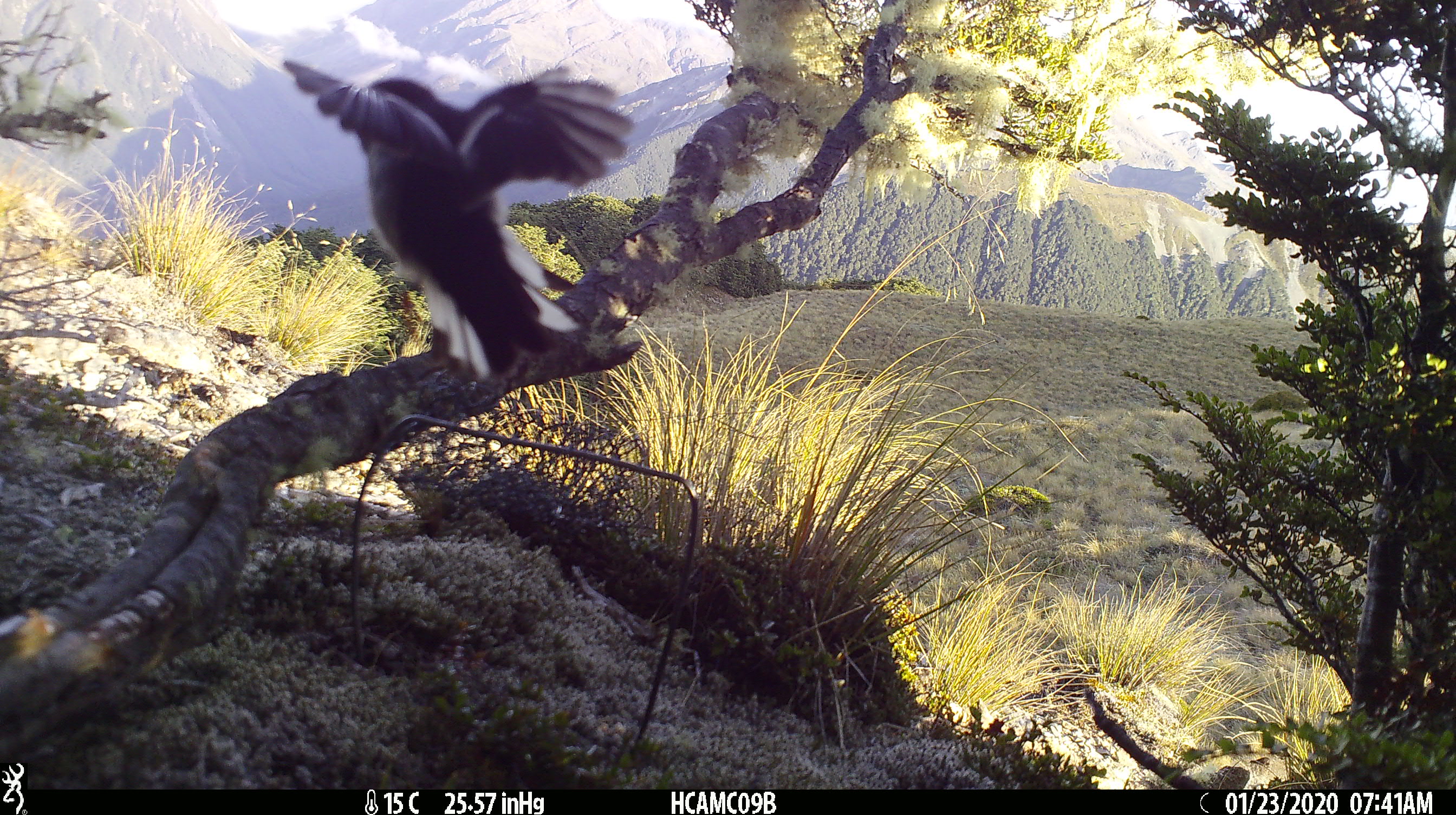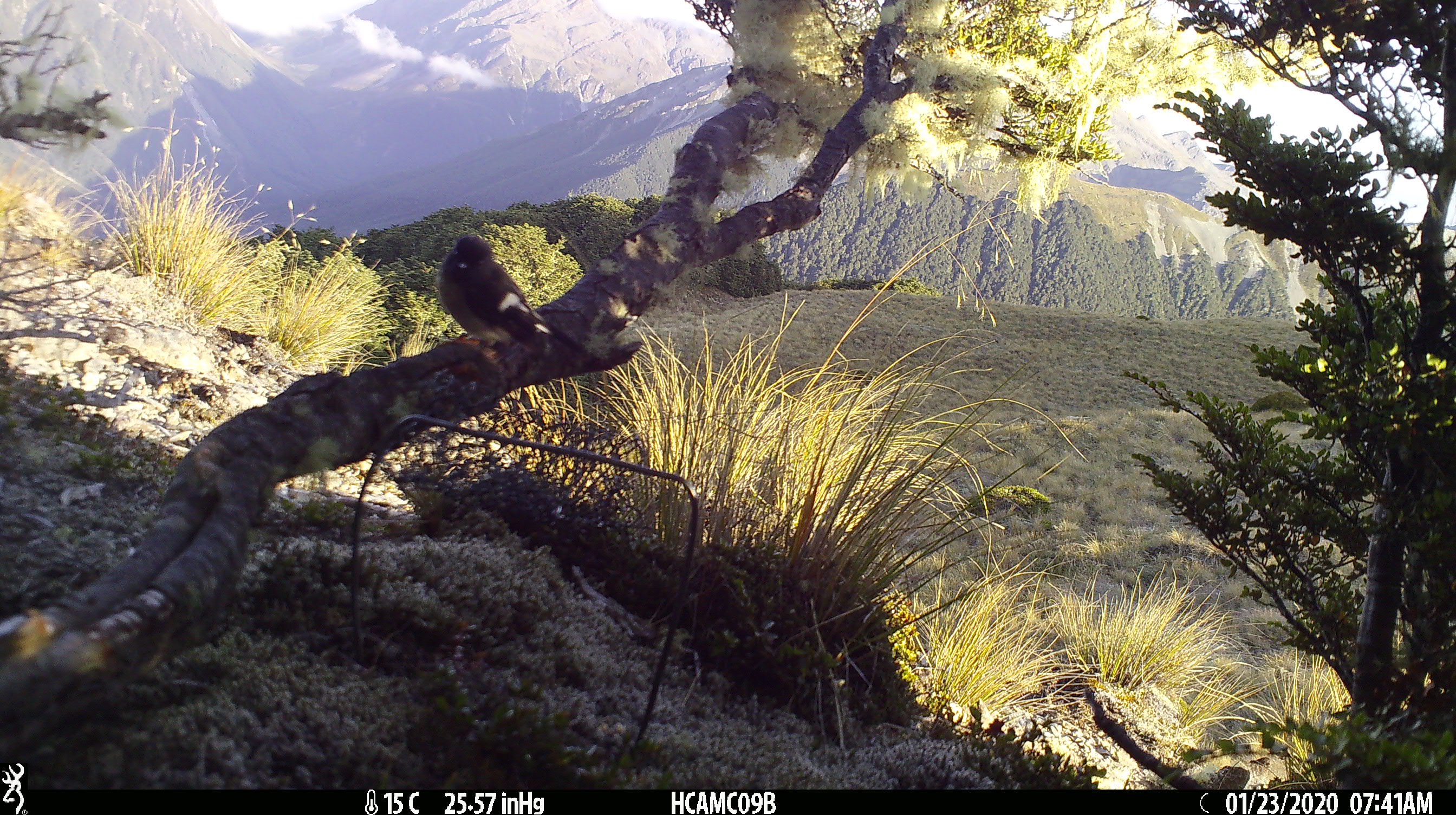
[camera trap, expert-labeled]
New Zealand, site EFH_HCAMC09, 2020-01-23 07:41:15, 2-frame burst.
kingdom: Animalia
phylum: Chordata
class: Aves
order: Passeriformes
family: Petroicidae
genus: Petroica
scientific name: Petroica macrocephala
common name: tomtit